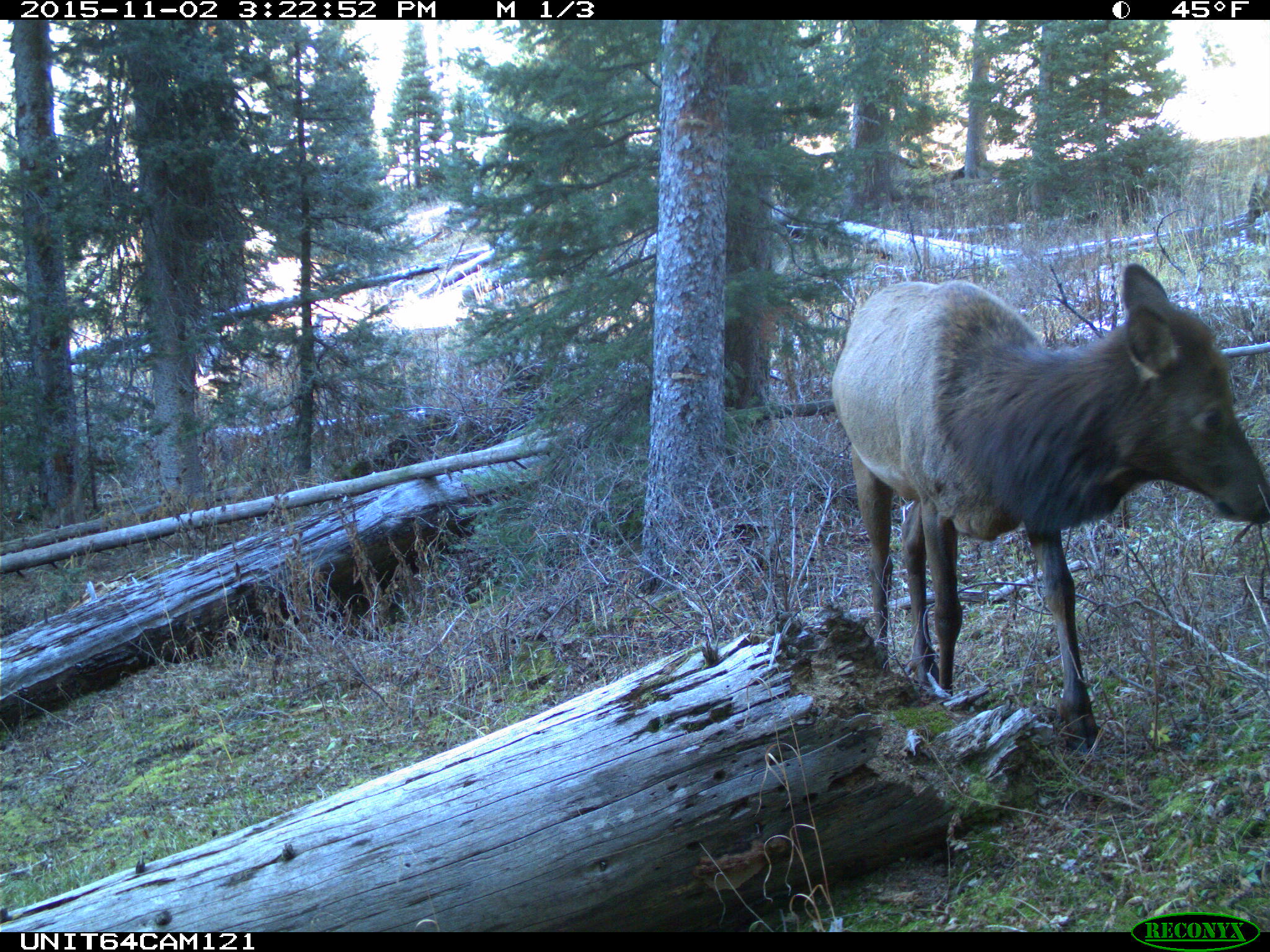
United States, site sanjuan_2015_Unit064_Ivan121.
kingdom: Animalia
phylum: Chordata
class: Mammalia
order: Artiodactyla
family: Cervidae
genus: Cervus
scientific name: Cervus elaphus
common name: red deer